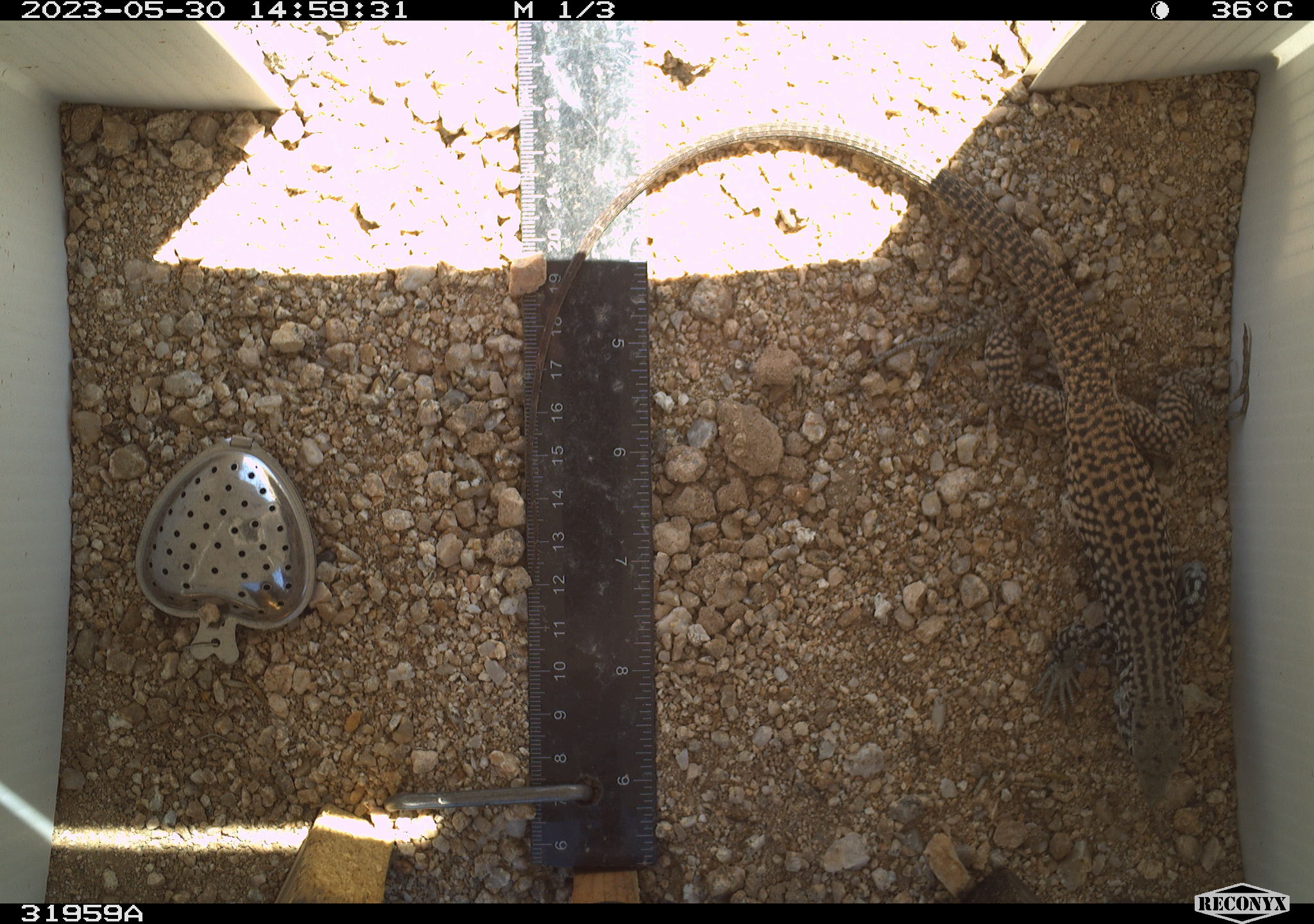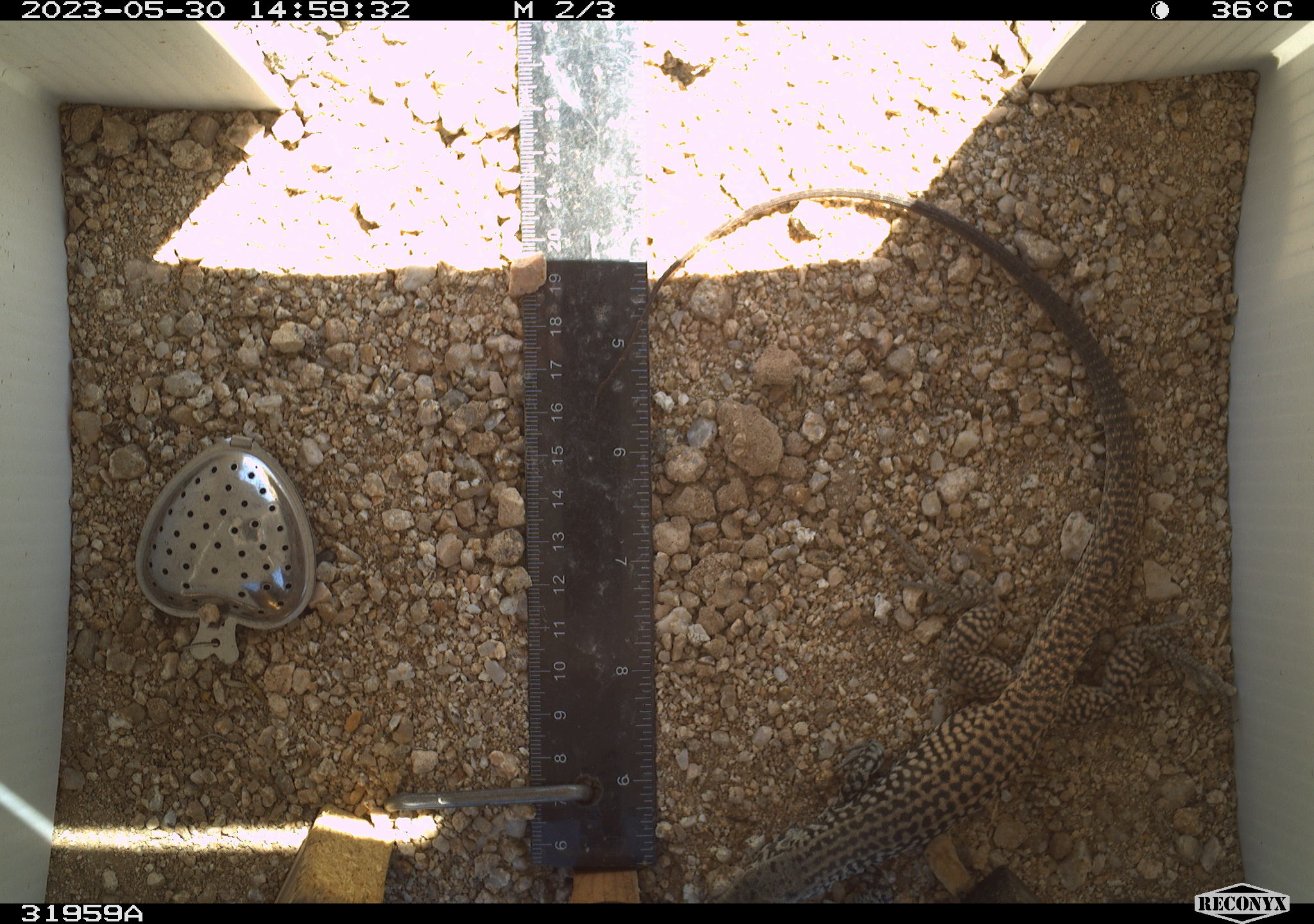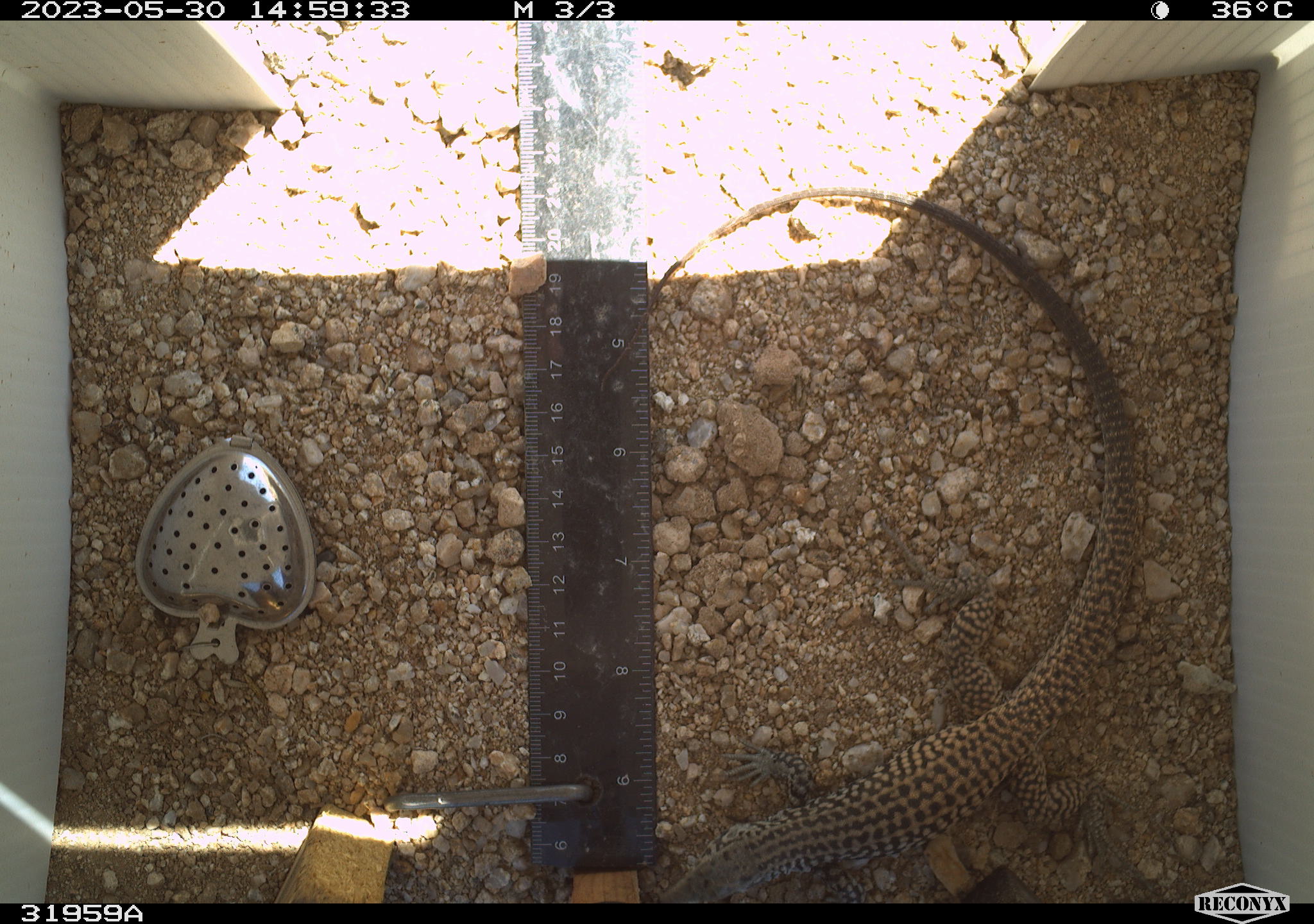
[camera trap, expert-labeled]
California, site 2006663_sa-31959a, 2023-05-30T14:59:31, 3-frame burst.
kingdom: Animalia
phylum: Chordata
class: Reptilia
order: Squamata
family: Teiidae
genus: Aspidoscelis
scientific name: Aspidoscelis tigris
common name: western whiptail